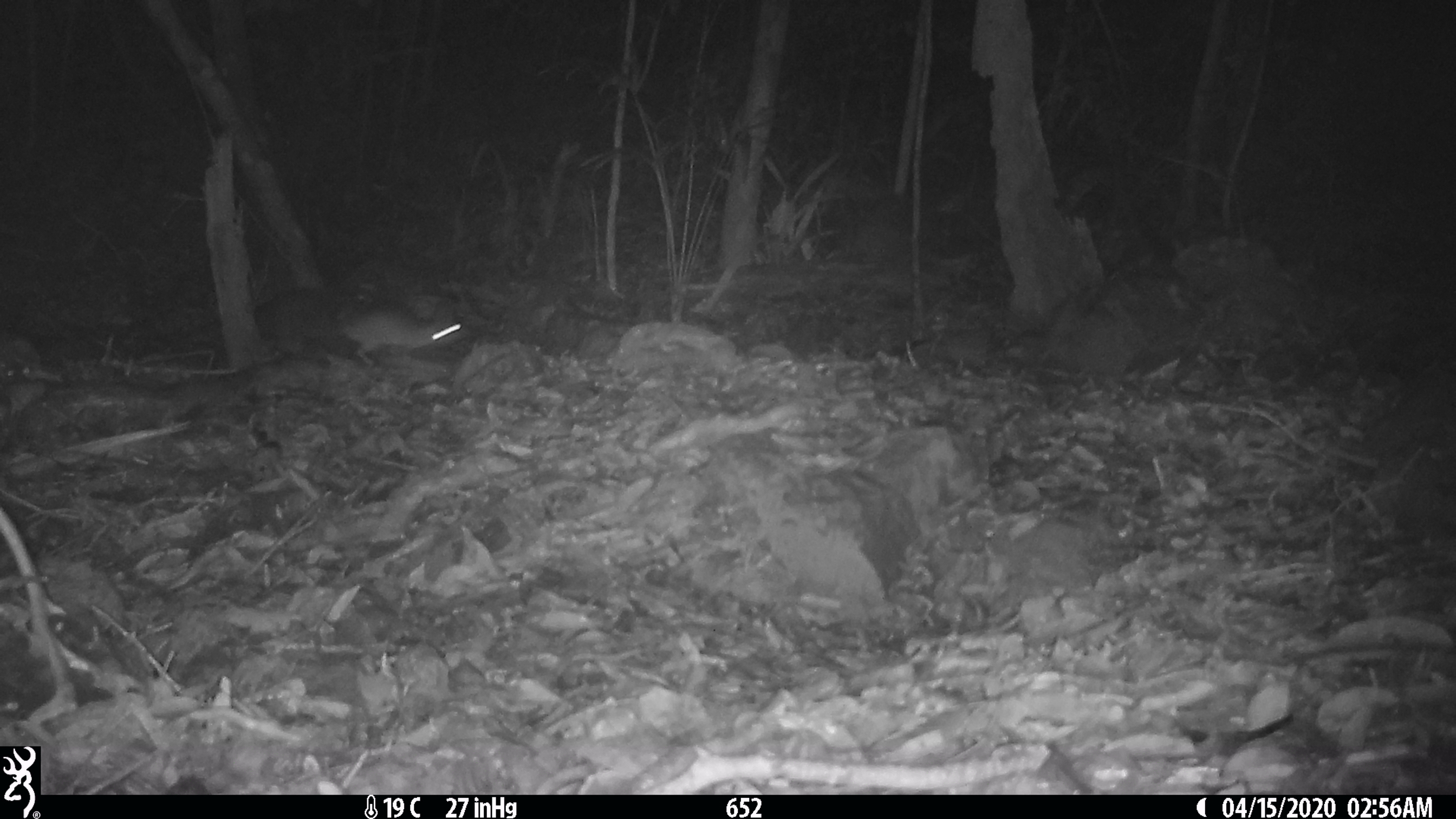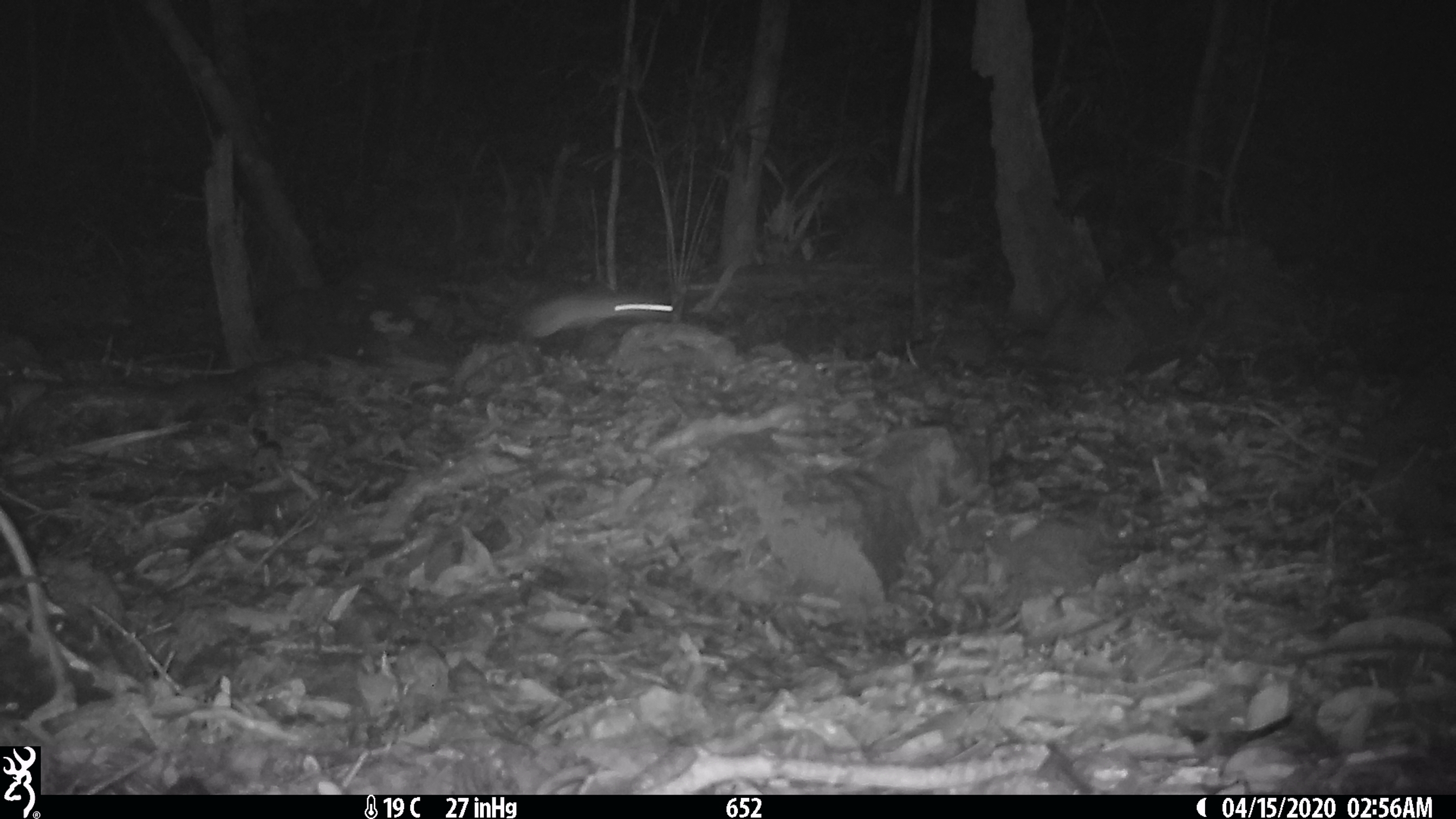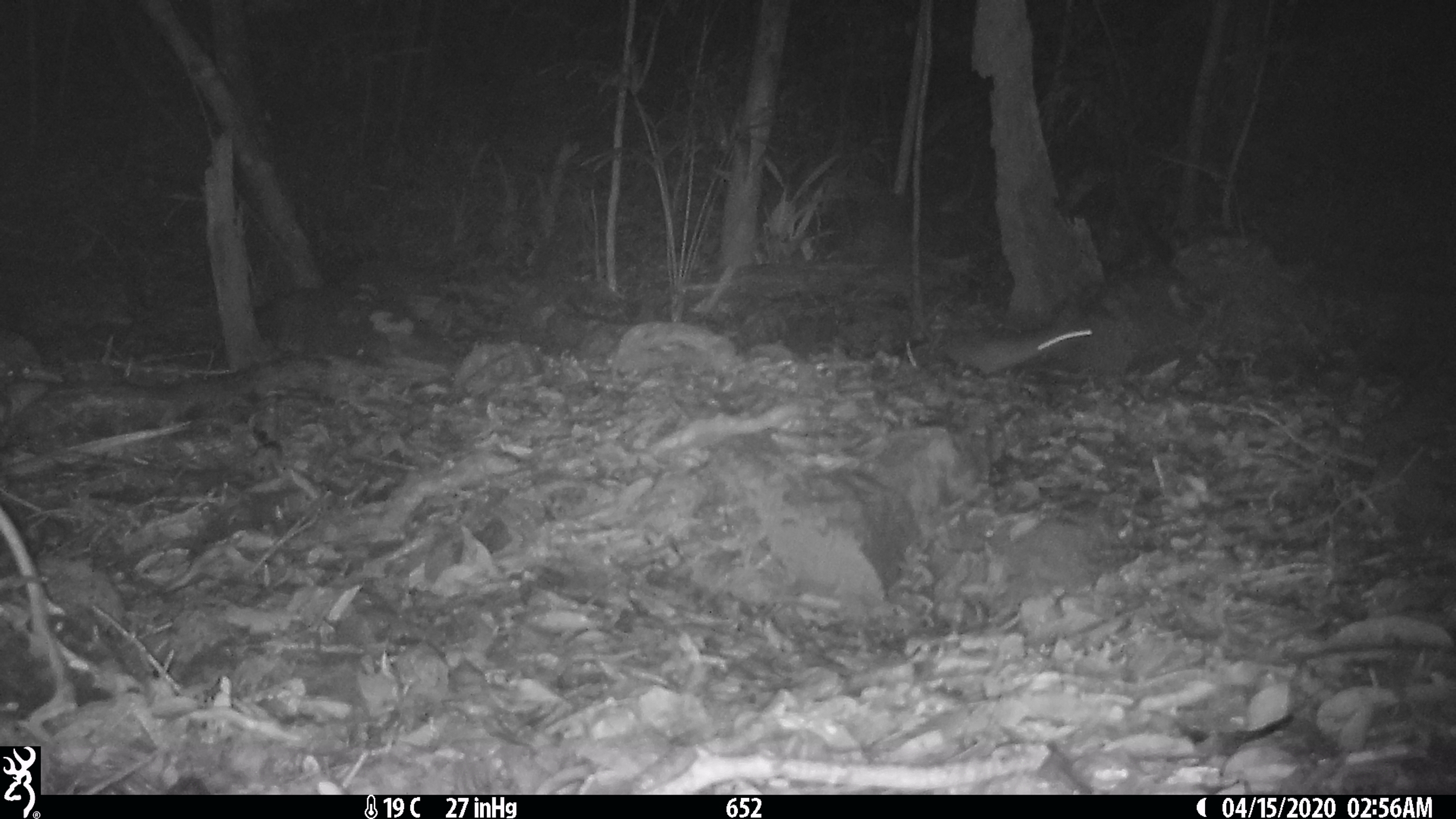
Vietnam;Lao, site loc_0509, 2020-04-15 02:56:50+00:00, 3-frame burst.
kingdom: Animalia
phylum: Chordata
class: Mammalia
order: Rodentia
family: Muridae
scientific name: Muridae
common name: old-world mice and rats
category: unidentified murid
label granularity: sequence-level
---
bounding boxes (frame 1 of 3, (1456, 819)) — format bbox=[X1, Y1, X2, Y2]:
unidentified murid: bbox=[341, 307, 469, 367]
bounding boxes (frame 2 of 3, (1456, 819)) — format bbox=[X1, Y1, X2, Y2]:
unidentified murid: bbox=[515, 292, 674, 349]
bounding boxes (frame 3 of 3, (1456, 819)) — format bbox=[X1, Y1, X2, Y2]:
unidentified murid: bbox=[944, 326, 1092, 375]